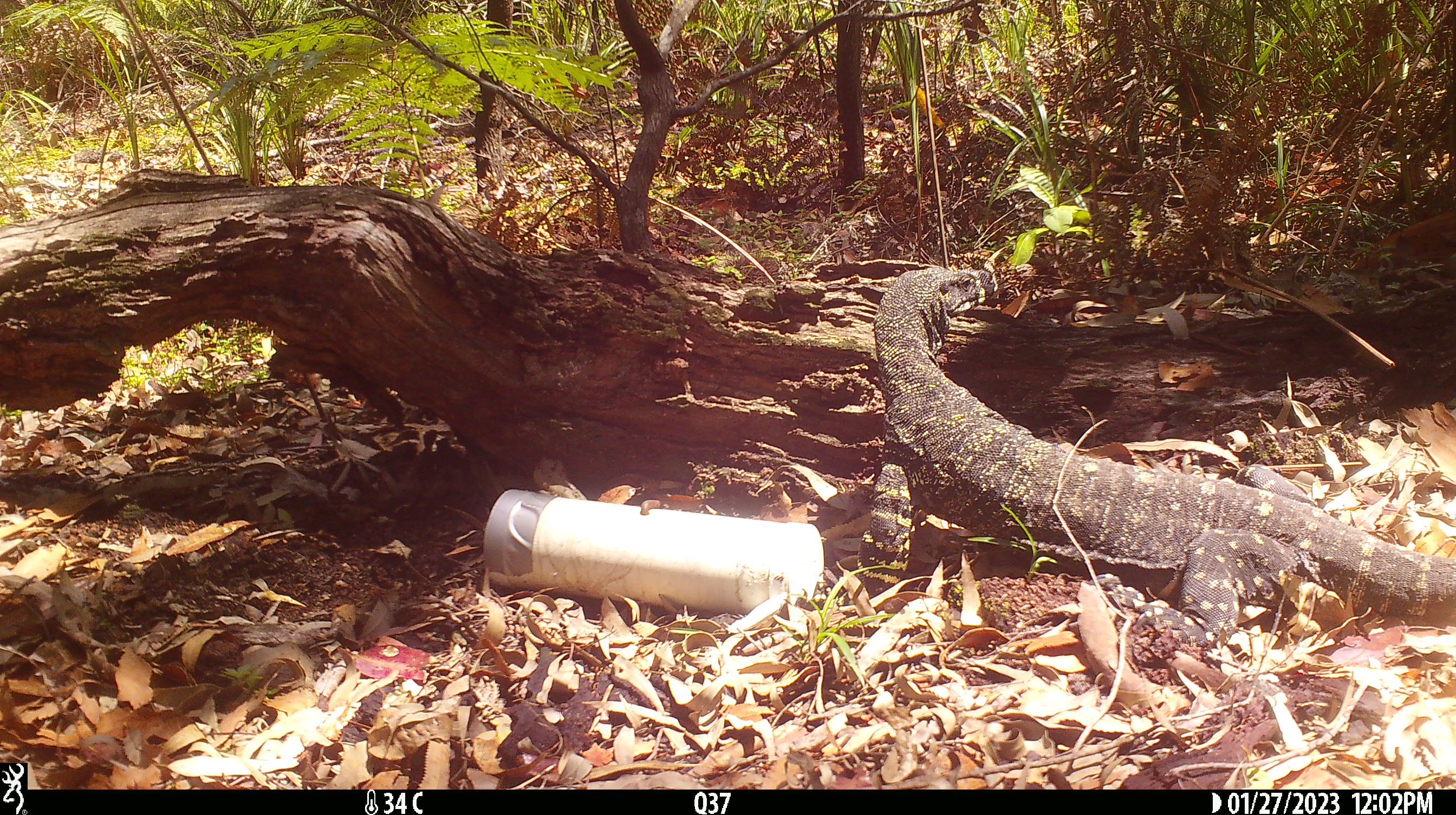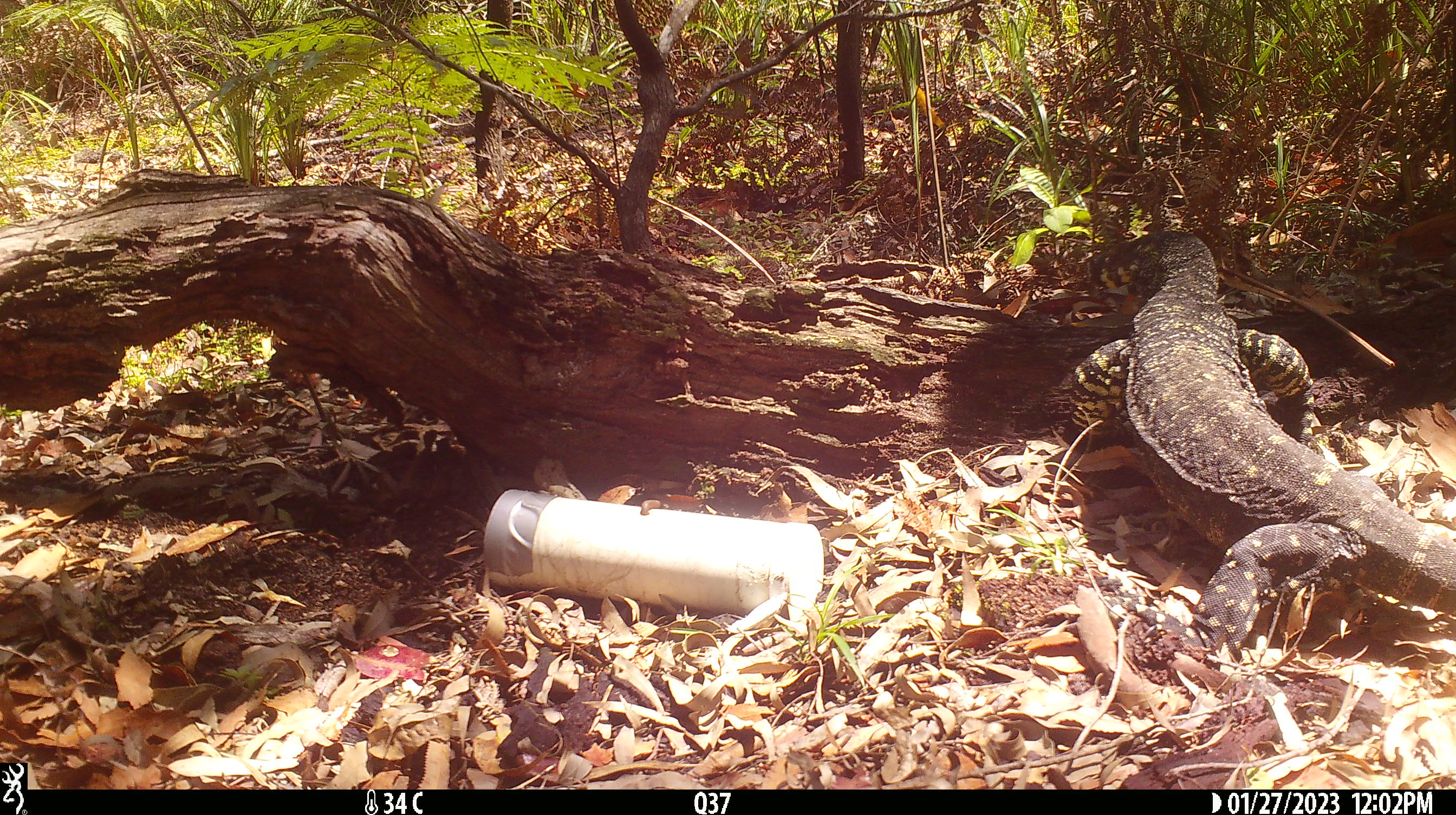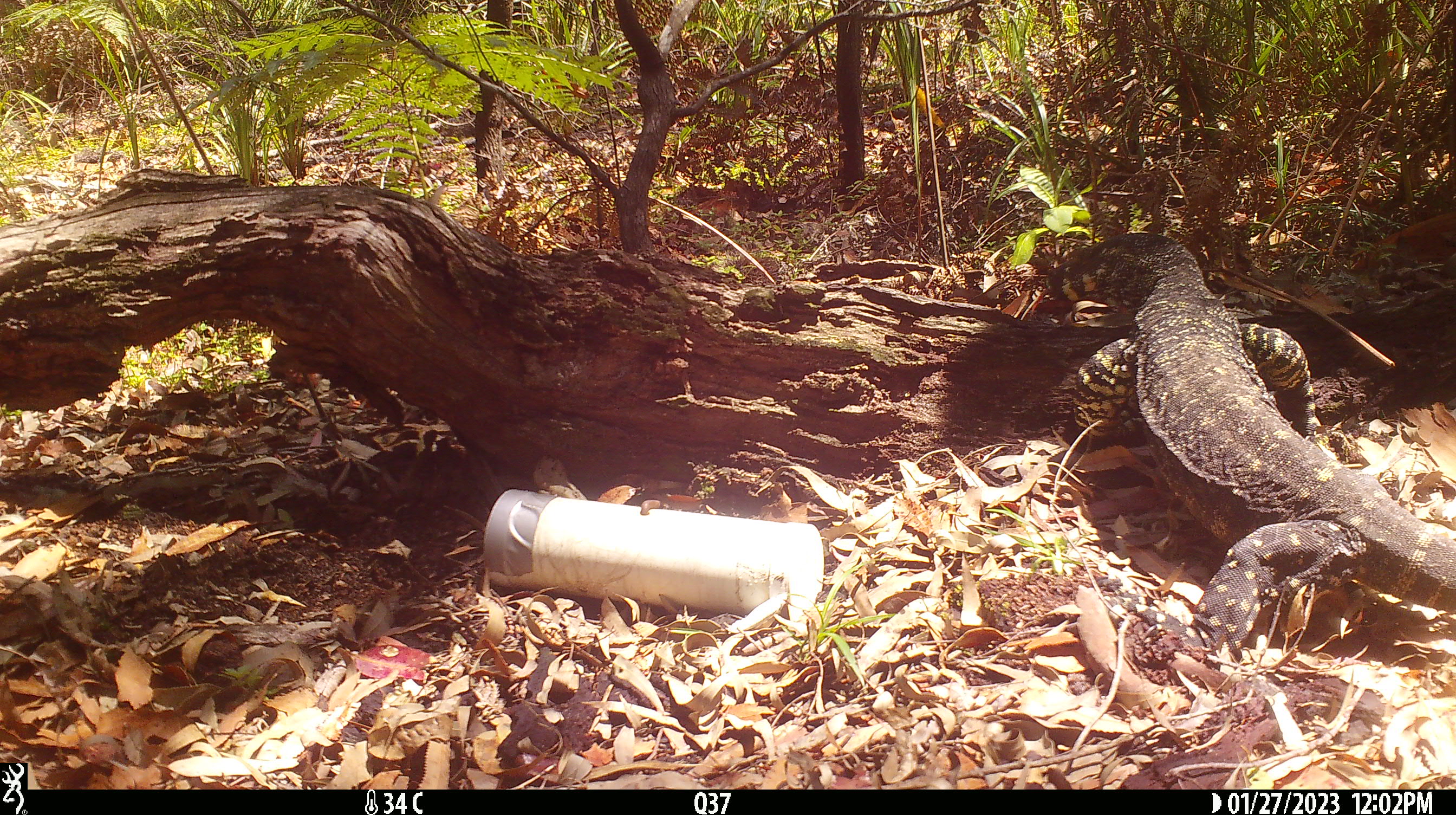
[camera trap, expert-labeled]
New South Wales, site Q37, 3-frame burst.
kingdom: Animalia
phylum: Chordata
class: Reptilia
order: Squamata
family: Varanidae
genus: Varanus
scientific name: Varanus varius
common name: lace monitor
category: goanna